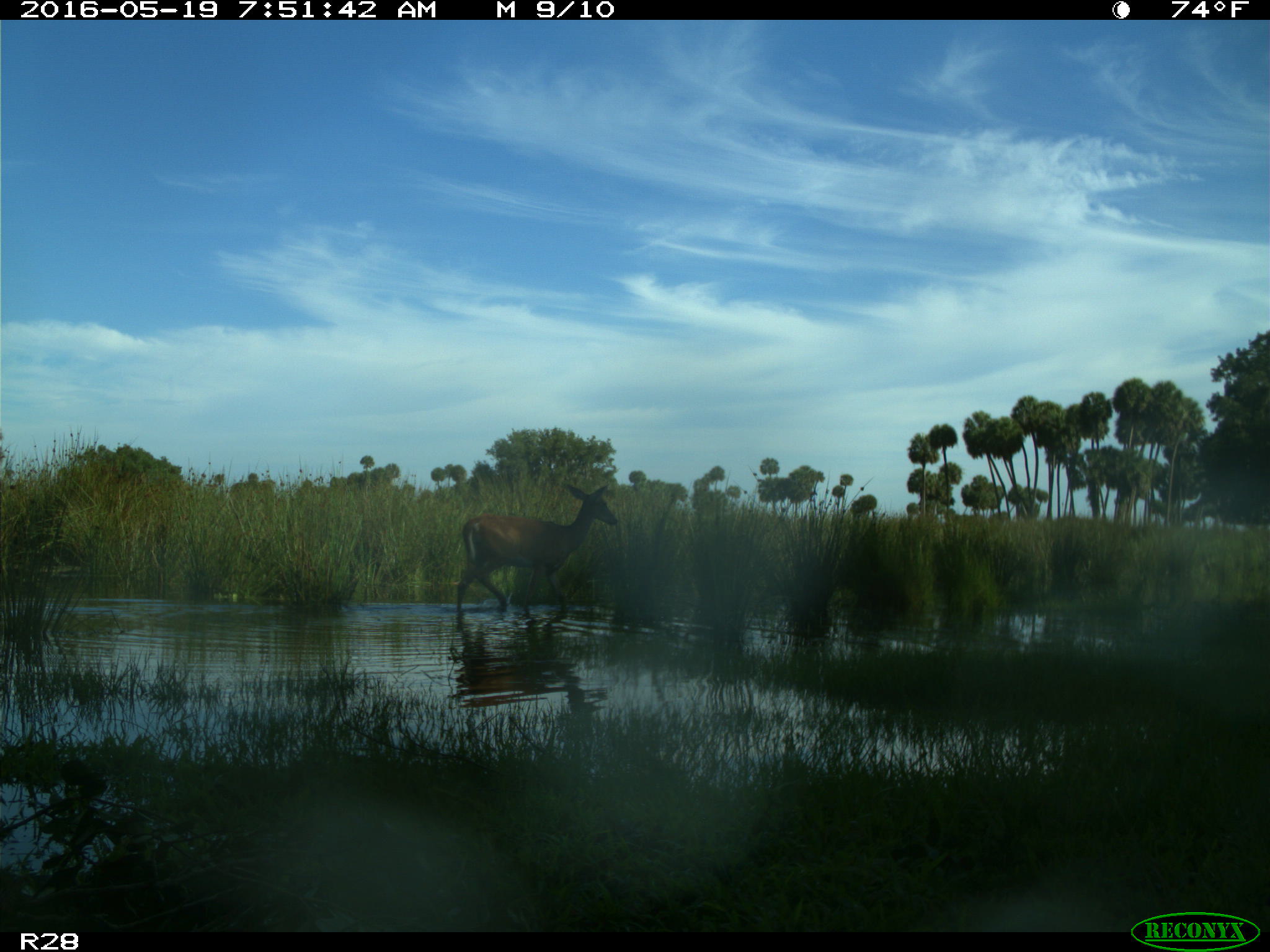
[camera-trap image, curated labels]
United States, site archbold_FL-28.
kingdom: Animalia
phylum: Chordata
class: Mammalia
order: Artiodactyla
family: Cervidae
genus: Odocoileus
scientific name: Odocoileus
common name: deer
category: unidentified deer